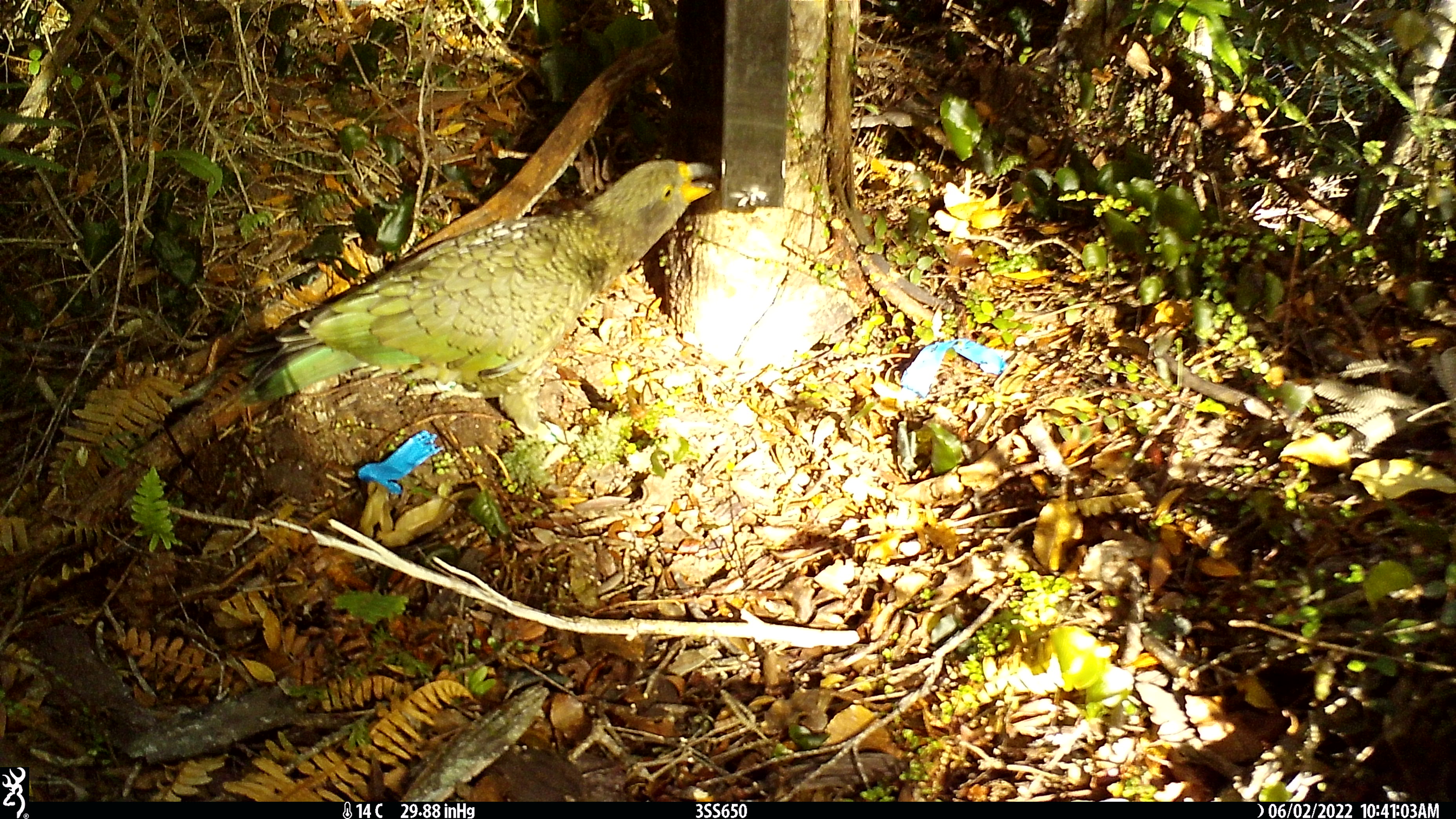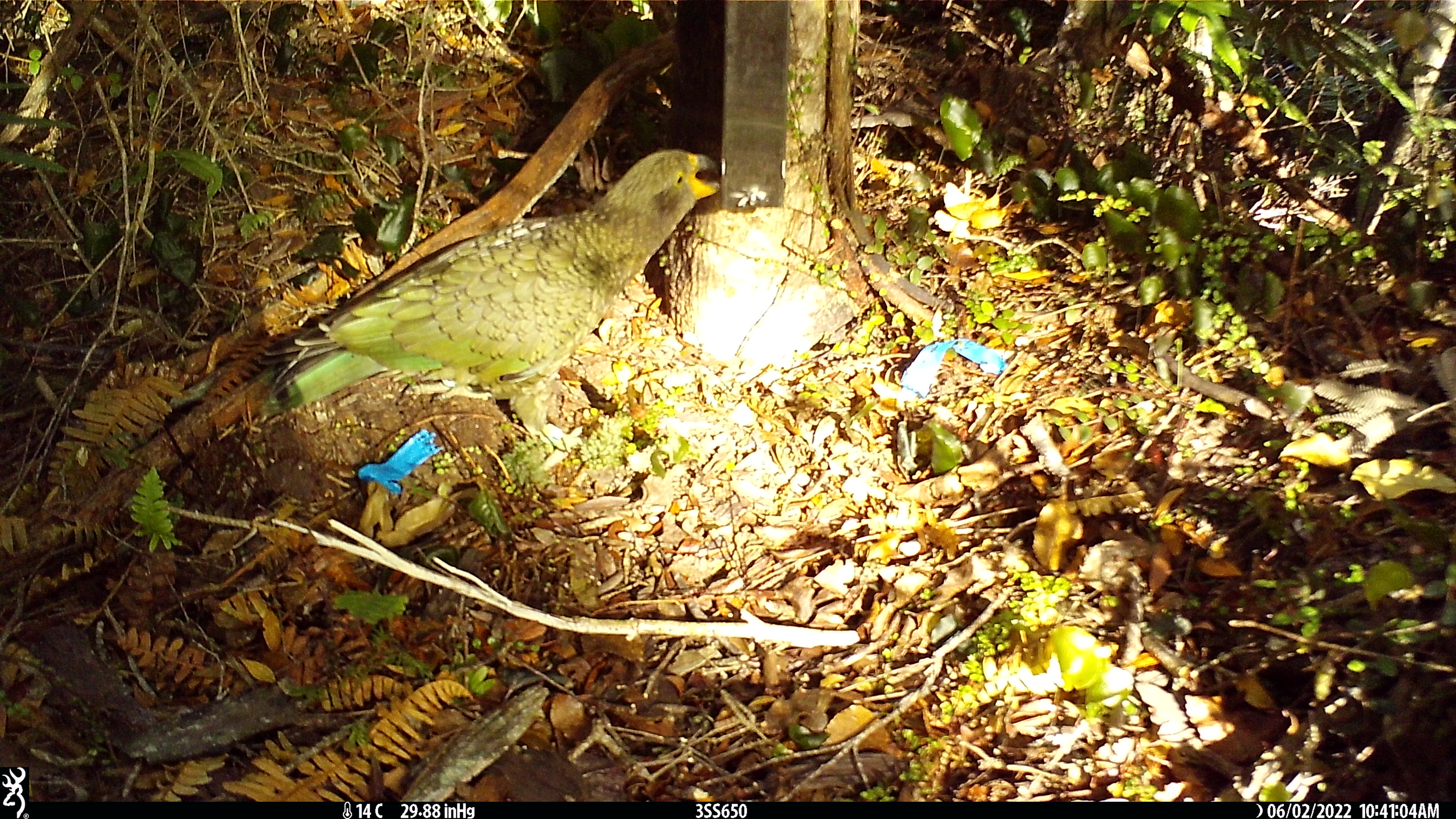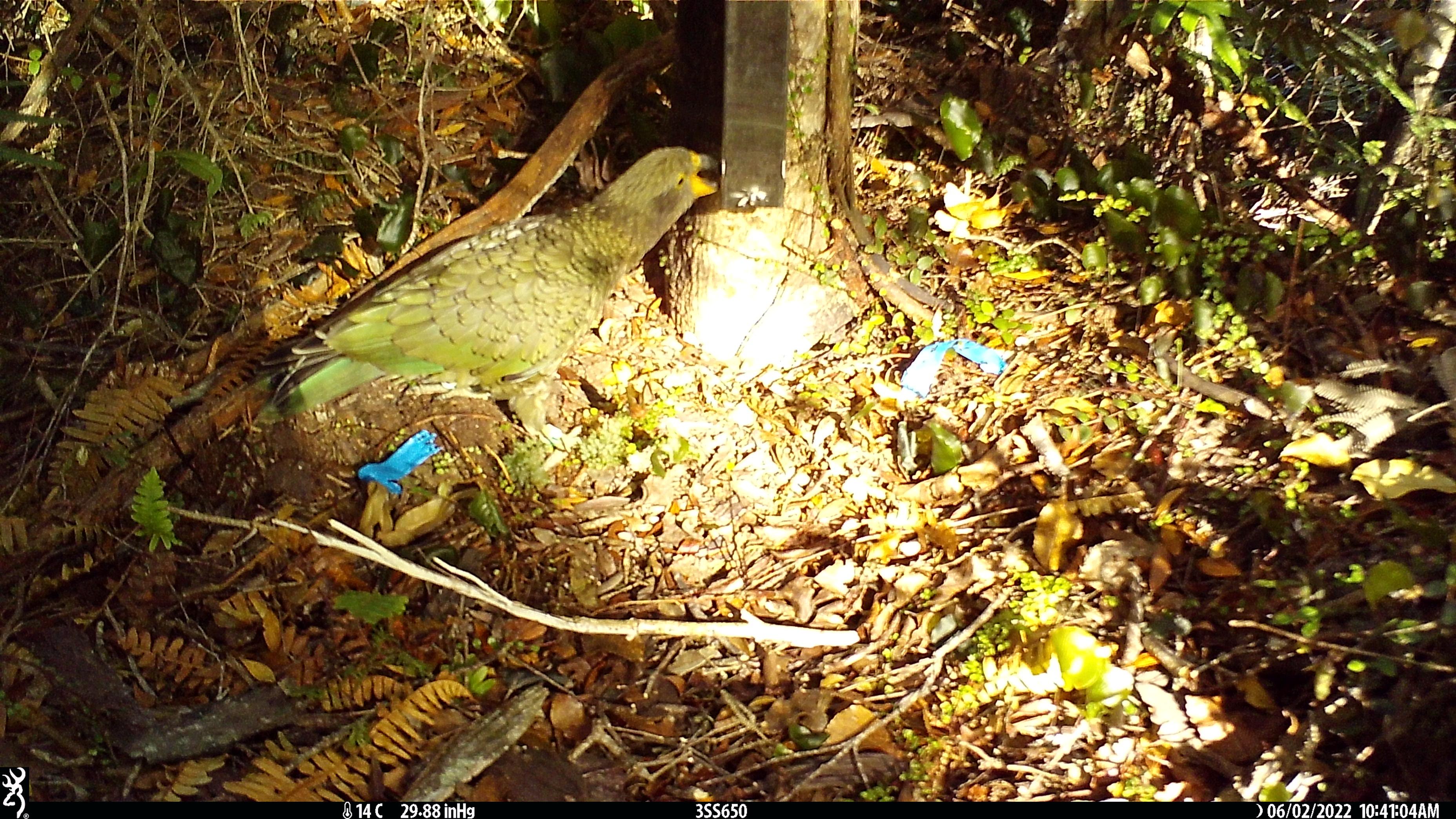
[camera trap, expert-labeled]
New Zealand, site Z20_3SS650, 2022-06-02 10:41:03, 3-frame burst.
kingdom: Animalia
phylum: Chordata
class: Aves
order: Psittaciformes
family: Strigopidae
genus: Nestor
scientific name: Nestor notabilis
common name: kea